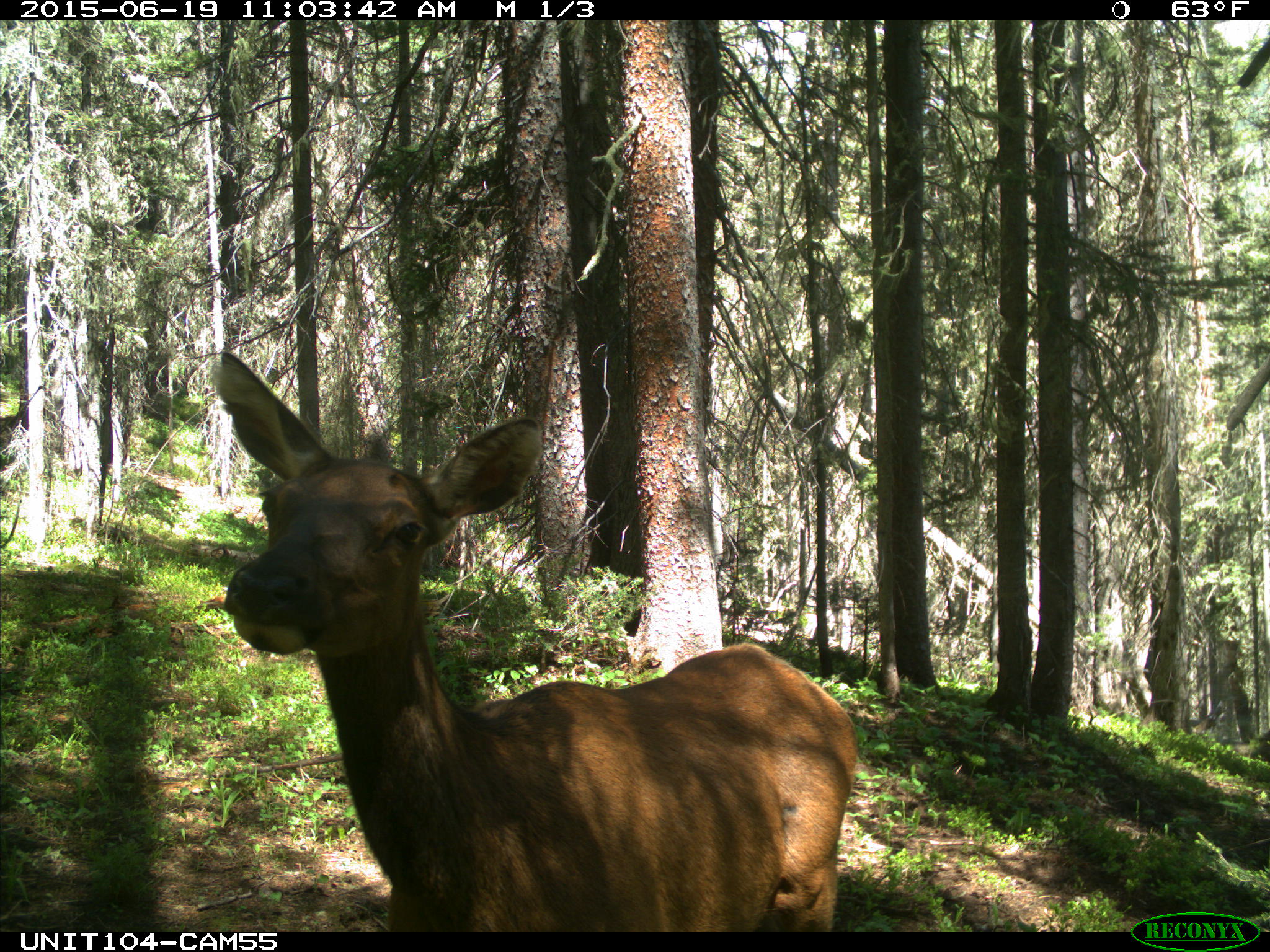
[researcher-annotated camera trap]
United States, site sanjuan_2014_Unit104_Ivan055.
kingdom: Animalia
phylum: Chordata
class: Mammalia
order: Artiodactyla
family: Cervidae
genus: Cervus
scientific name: Cervus elaphus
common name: red deer